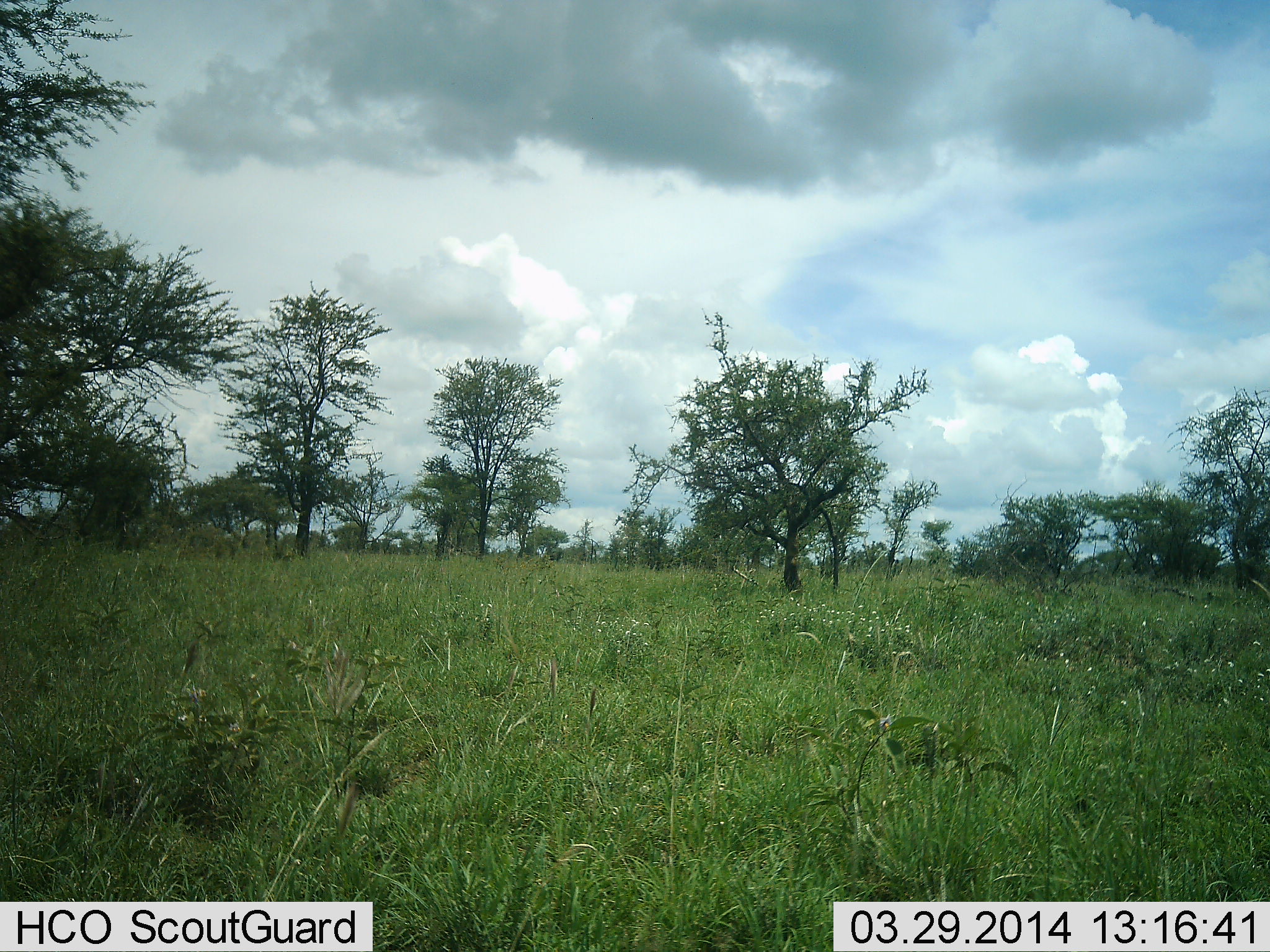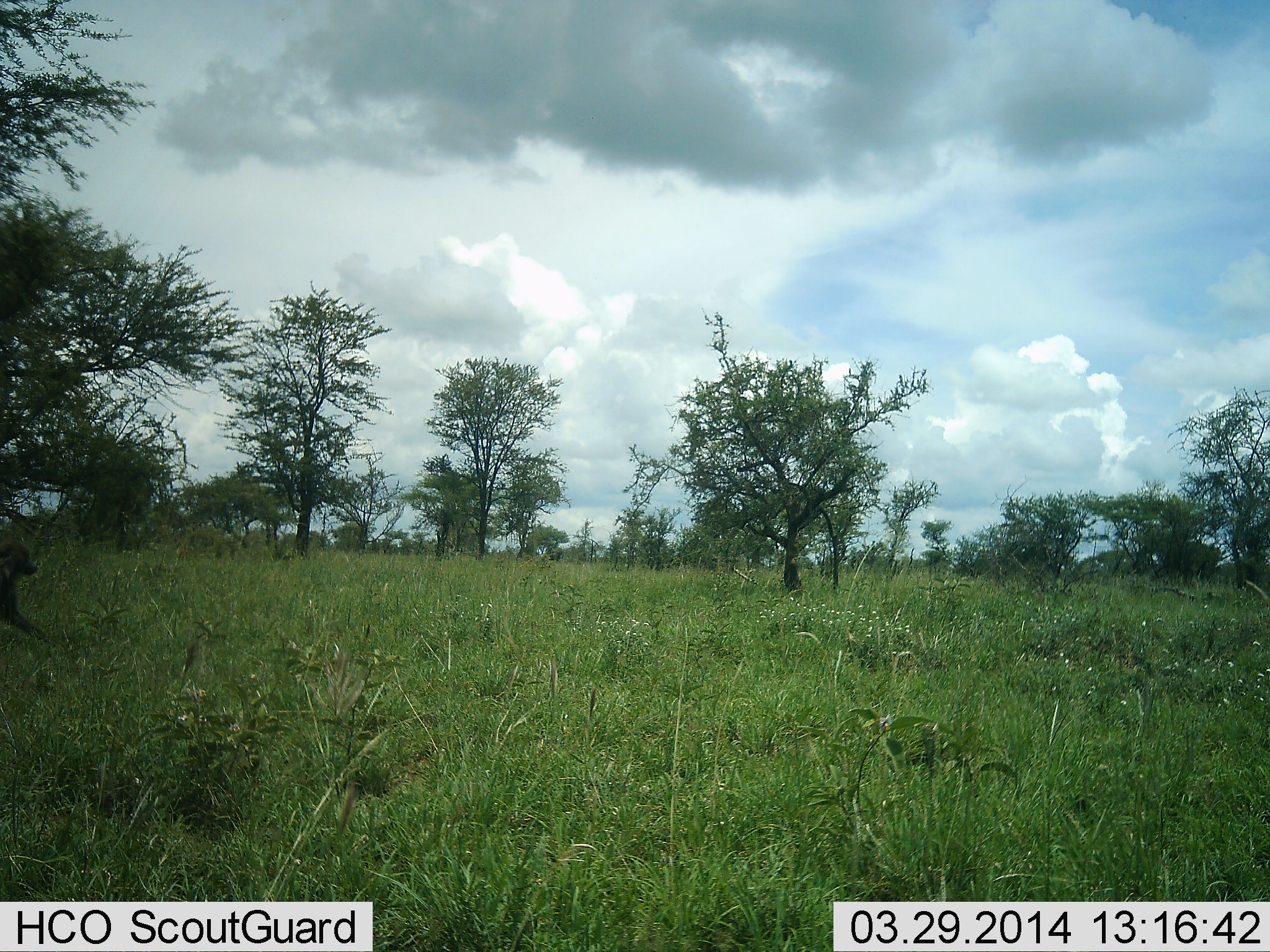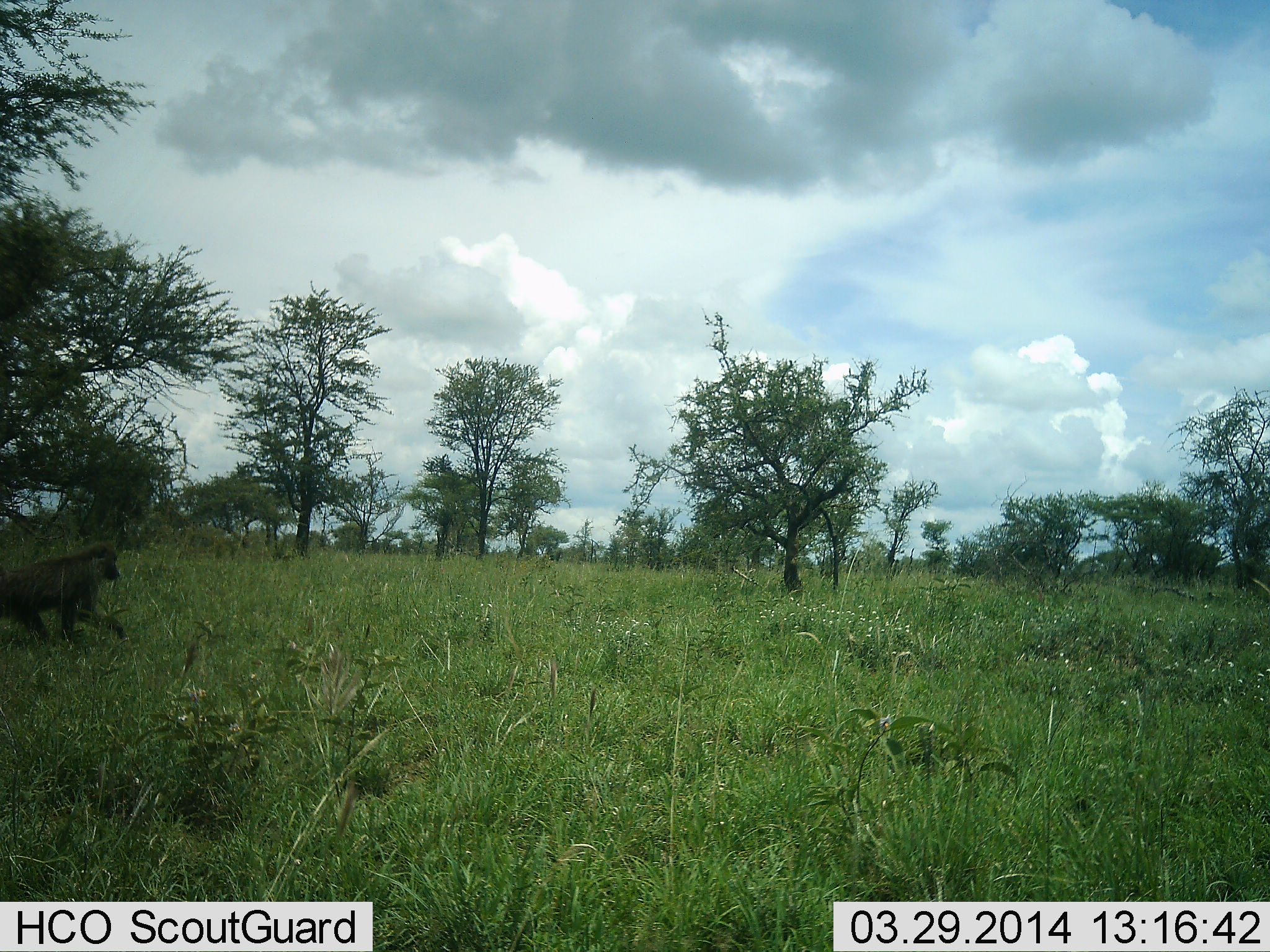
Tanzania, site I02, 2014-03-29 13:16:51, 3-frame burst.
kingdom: Animalia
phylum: Chordata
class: Mammalia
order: Primates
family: Cercopithecidae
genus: Papio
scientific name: Papio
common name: baboon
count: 1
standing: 0%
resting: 0%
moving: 100%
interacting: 0%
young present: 0%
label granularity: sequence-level